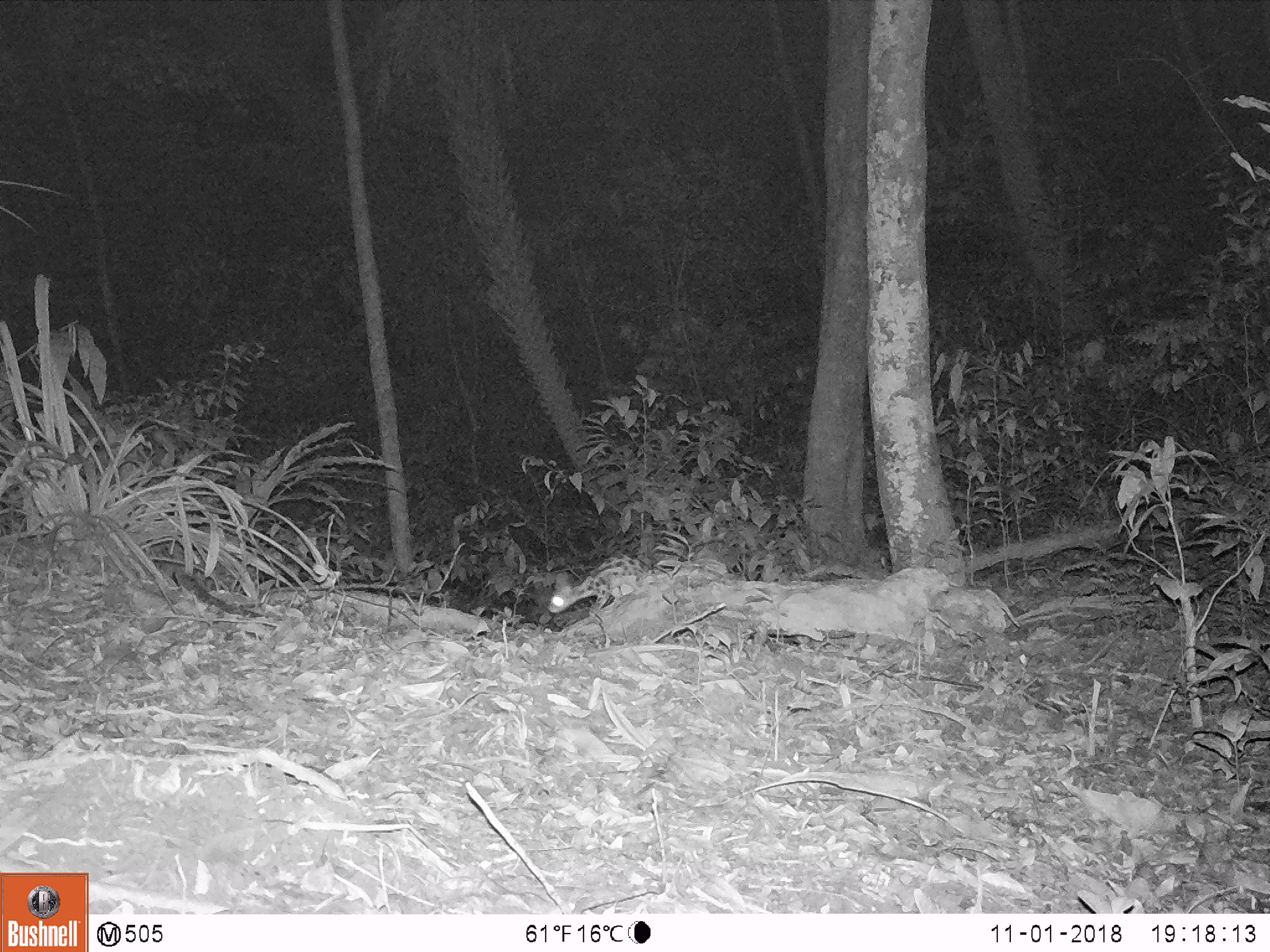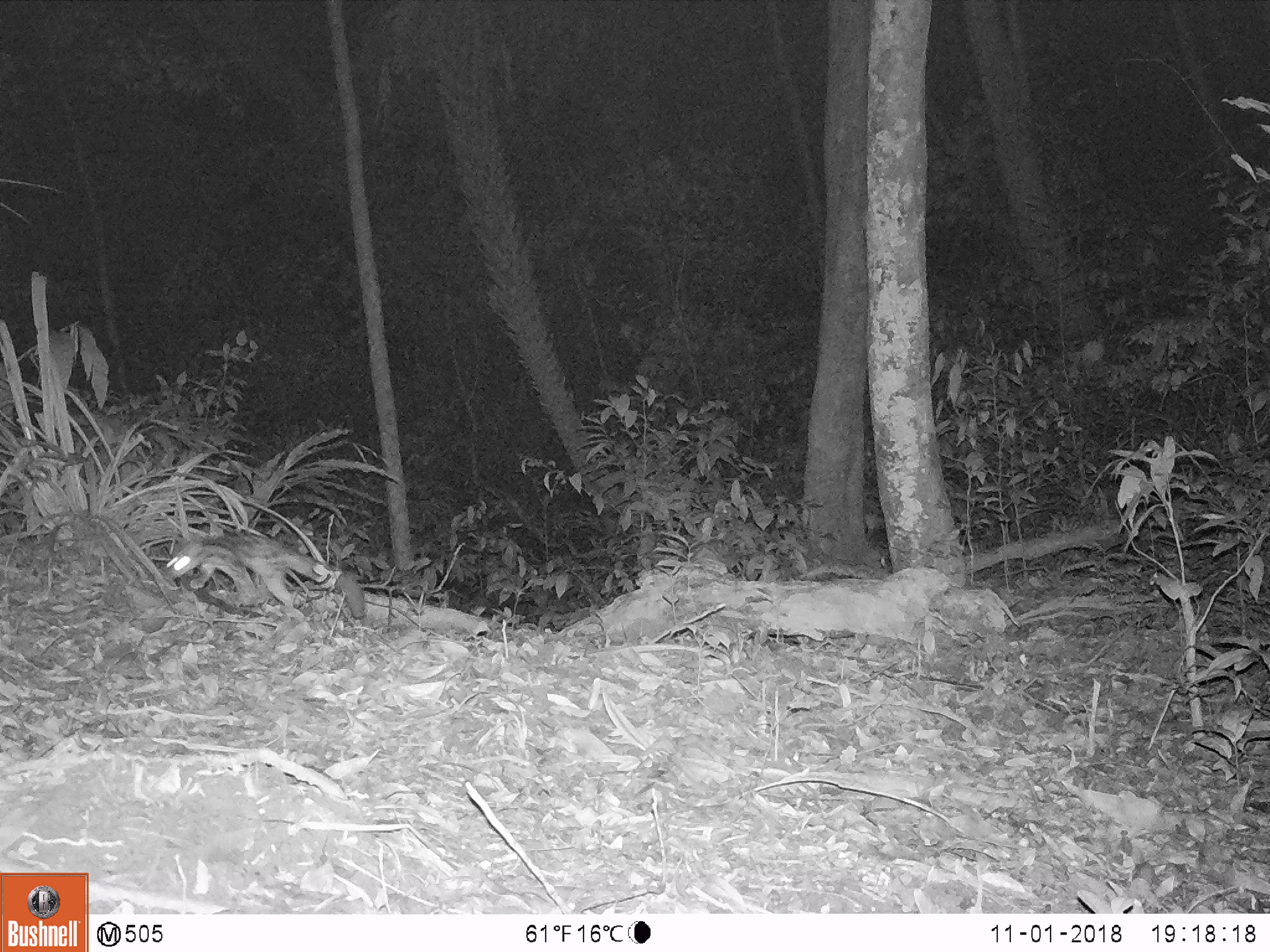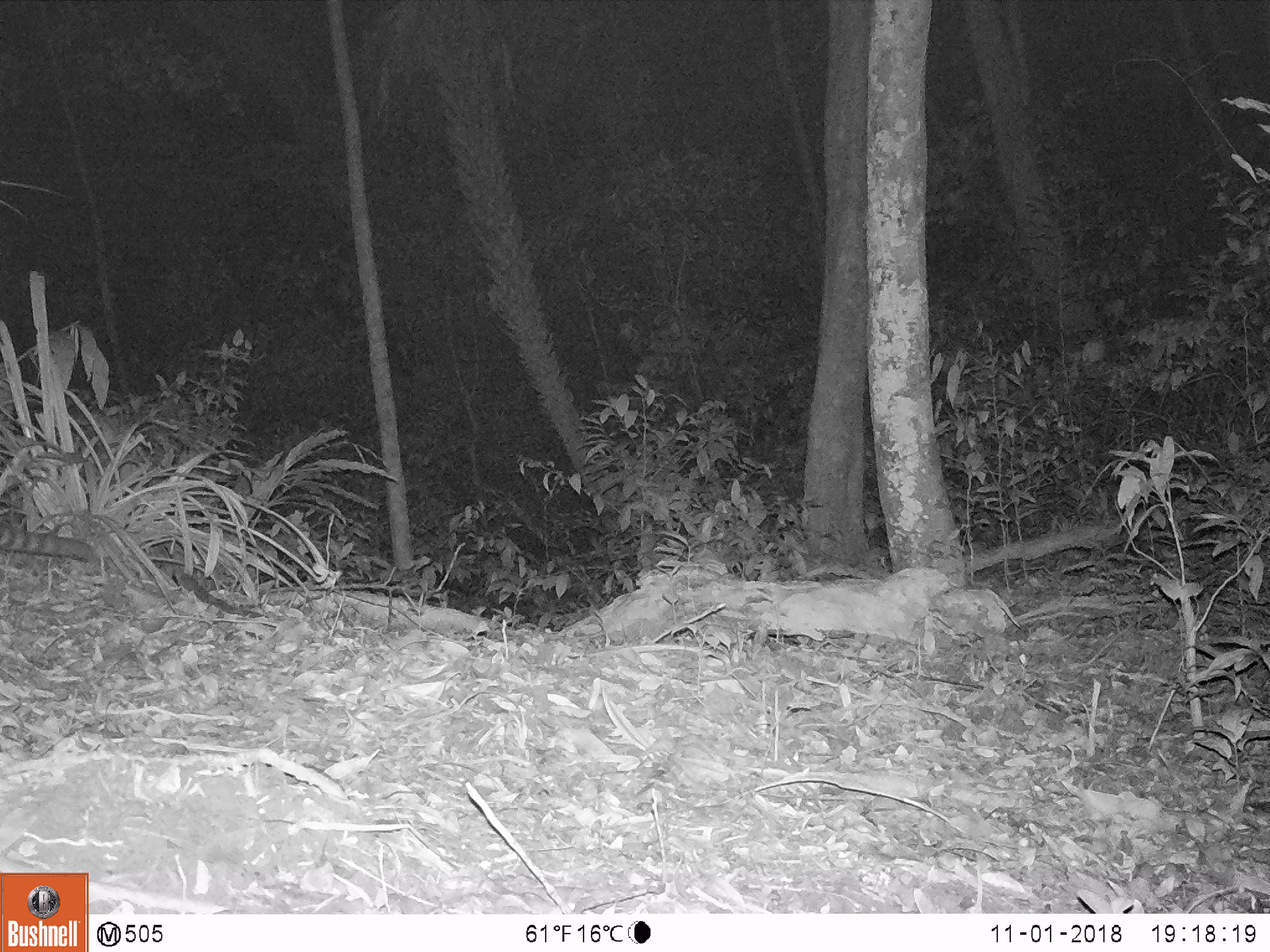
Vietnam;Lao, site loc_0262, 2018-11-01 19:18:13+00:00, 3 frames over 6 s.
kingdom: Animalia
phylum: Chordata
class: Mammalia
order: Carnivora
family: Prionodontidae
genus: Prionodon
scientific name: Prionodon pardicolor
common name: spotted linsang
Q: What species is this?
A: Spotted linsang (Prionodon pardicolor).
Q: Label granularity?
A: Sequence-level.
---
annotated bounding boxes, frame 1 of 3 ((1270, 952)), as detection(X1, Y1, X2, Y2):
spotted linsang: detection(548, 554, 653, 617)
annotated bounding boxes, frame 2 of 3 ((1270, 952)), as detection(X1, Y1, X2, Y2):
spotted linsang: detection(163, 530, 366, 619)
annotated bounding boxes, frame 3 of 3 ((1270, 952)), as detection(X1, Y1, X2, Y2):
spotted linsang: detection(0, 525, 94, 563)